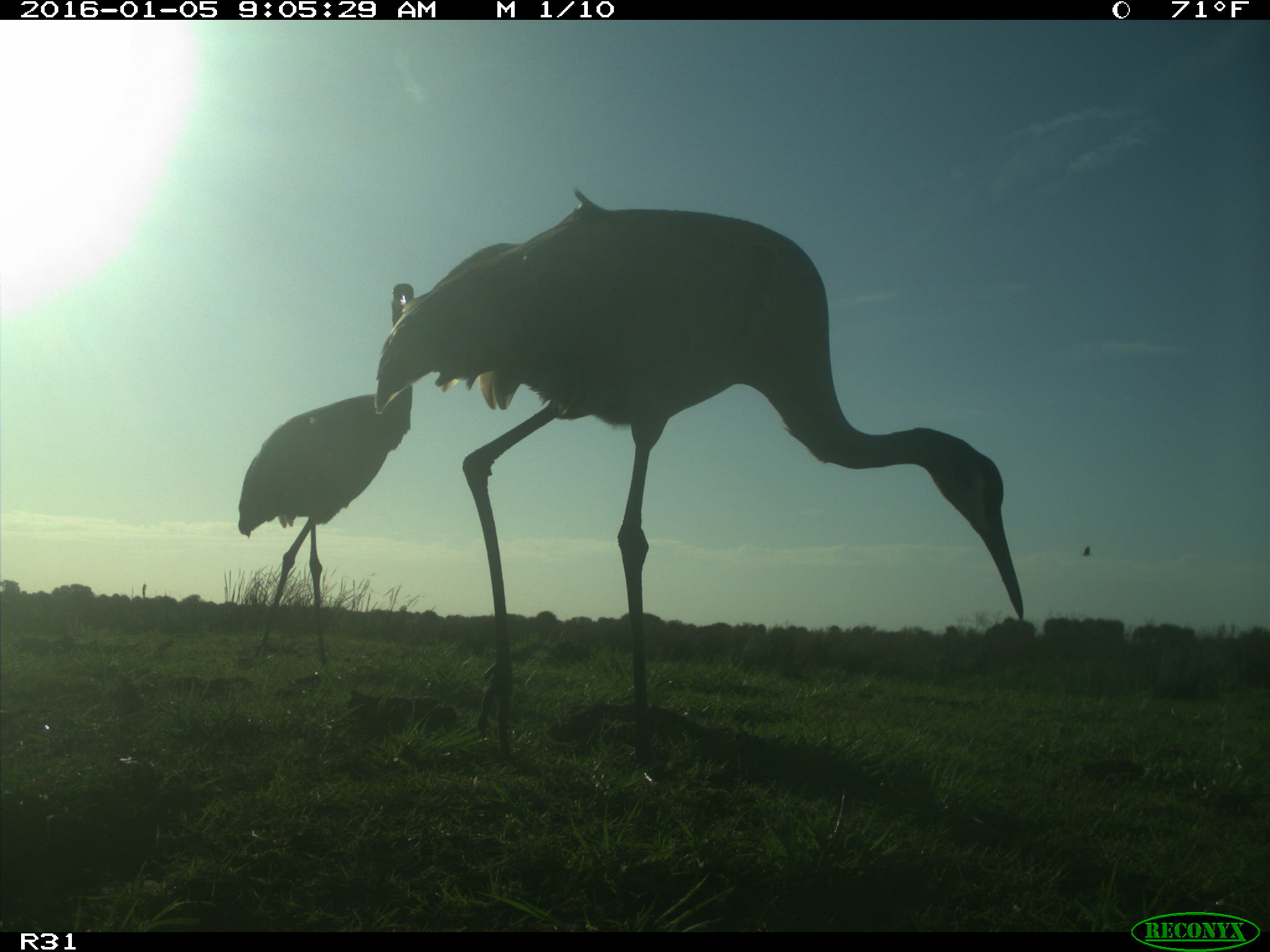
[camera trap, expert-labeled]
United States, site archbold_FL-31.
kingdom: Animalia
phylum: Chordata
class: Aves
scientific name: Aves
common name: birds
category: unidentified bird